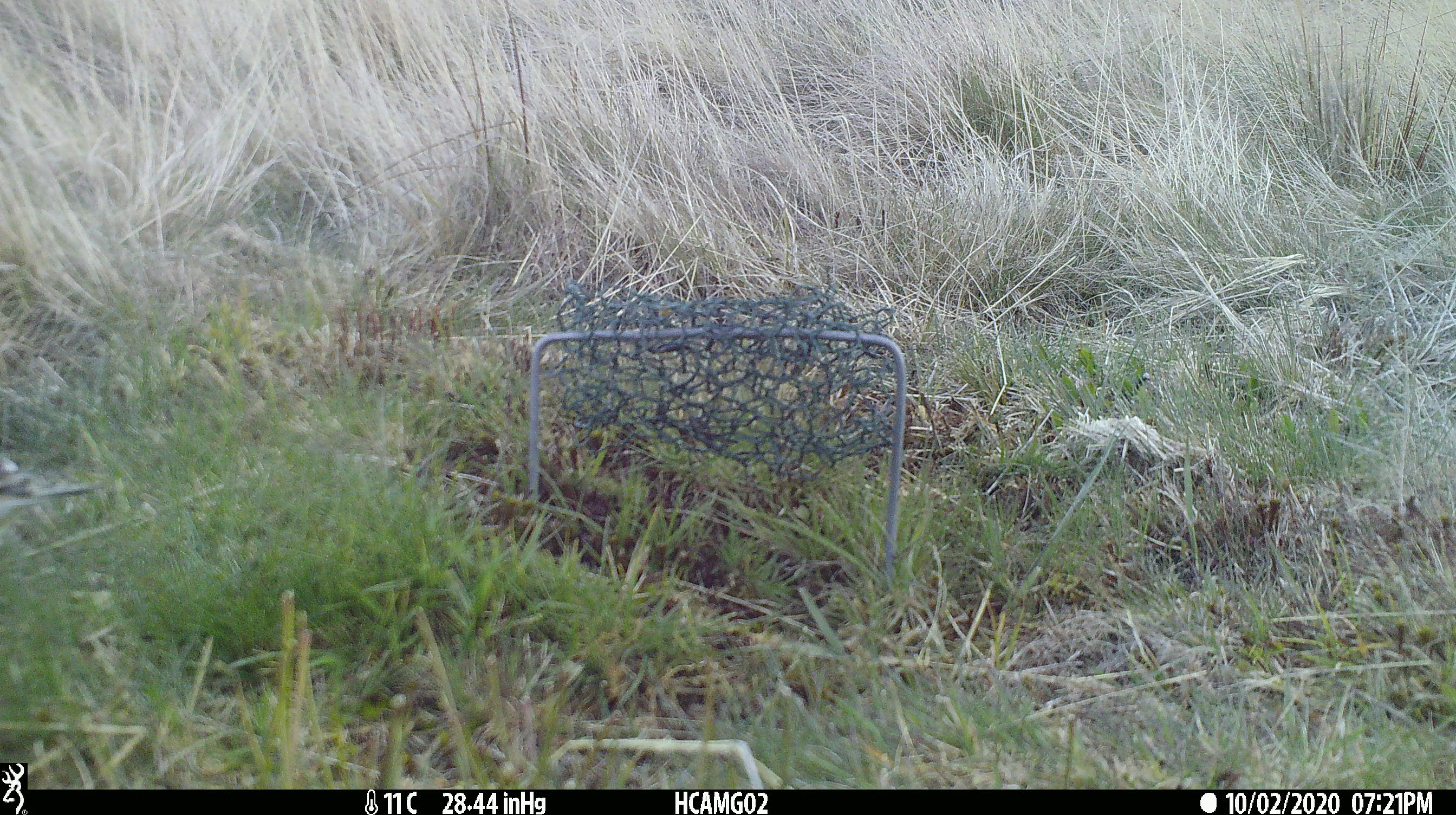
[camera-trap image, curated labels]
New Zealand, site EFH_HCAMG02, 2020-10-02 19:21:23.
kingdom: Animalia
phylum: Chordata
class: Aves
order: Passeriformes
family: Motacillidae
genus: Anthus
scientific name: Anthus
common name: pipit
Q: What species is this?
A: Pipit (Anthus).